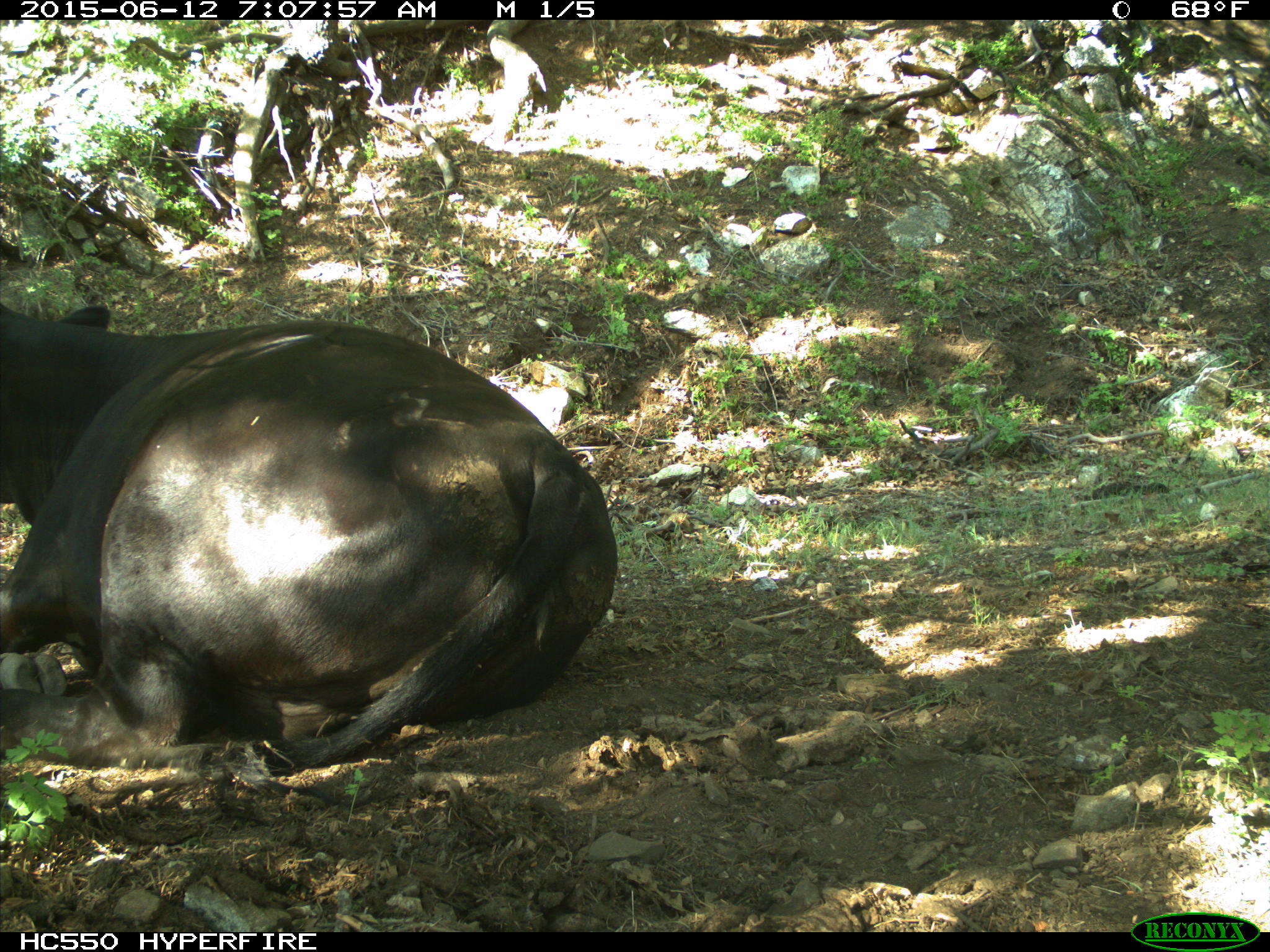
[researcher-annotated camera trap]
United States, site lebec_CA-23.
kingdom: Animalia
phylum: Chordata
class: Mammalia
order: Artiodactyla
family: Bovidae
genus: Bos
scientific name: Bos taurus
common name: domestic cow